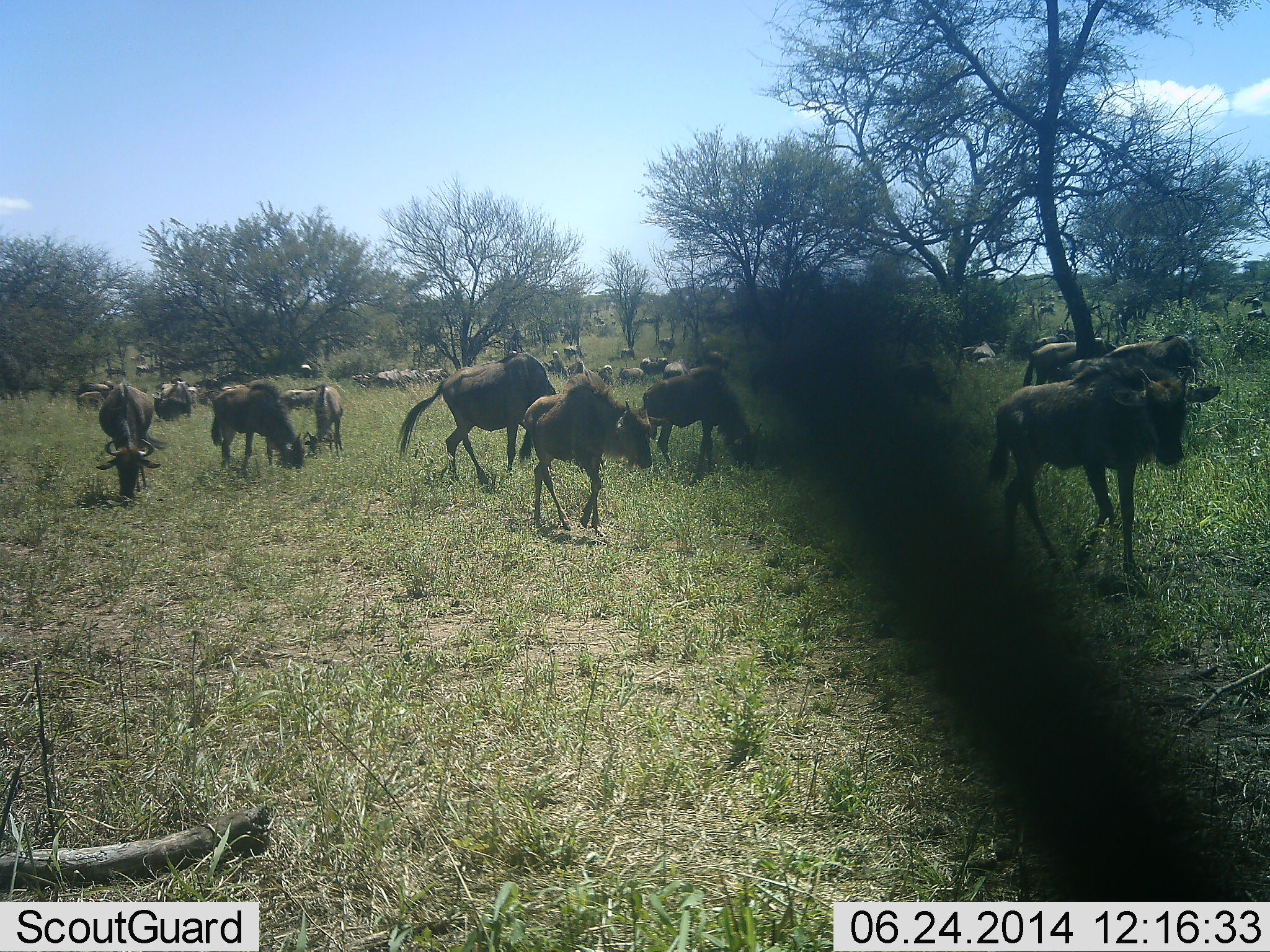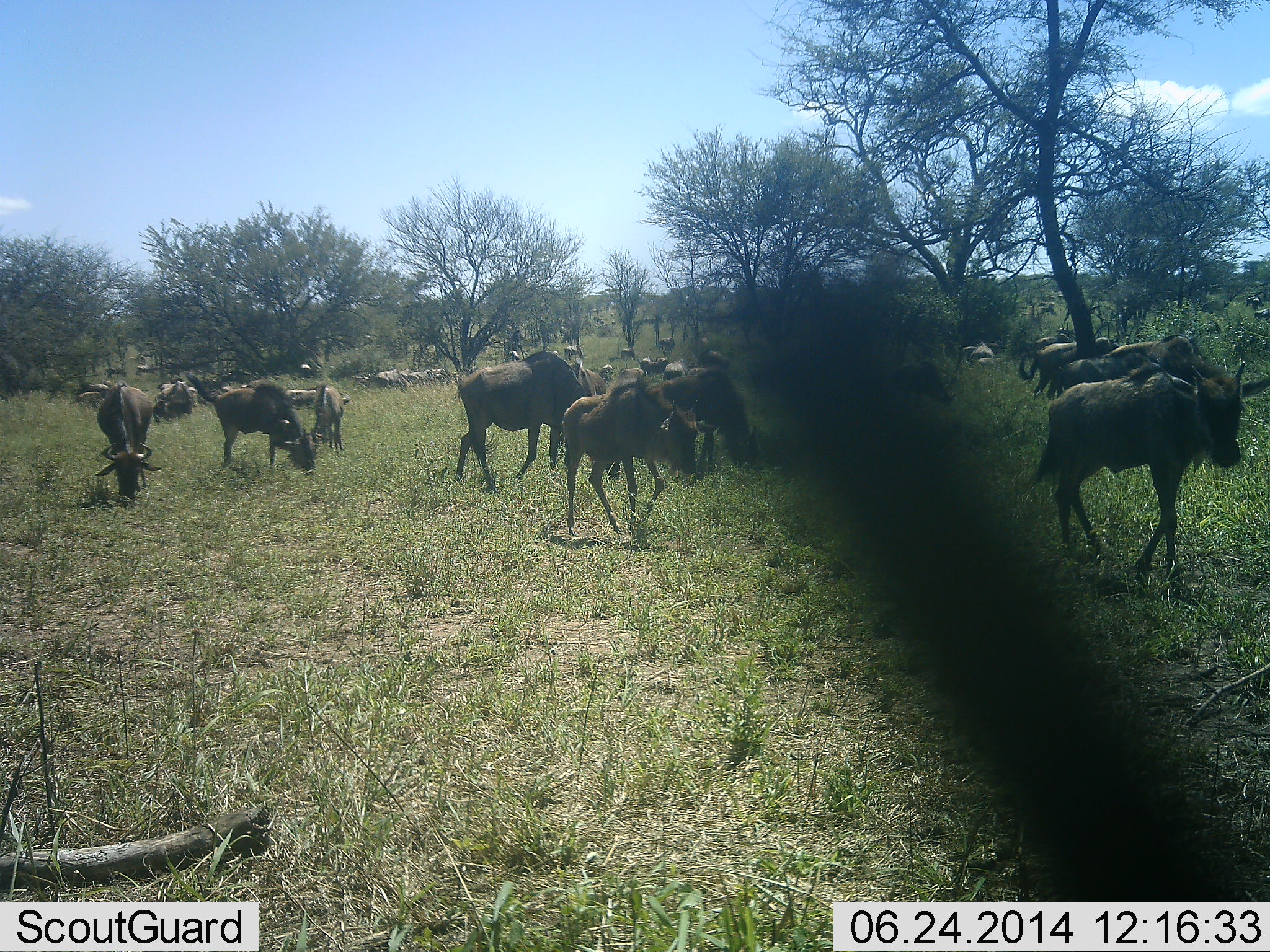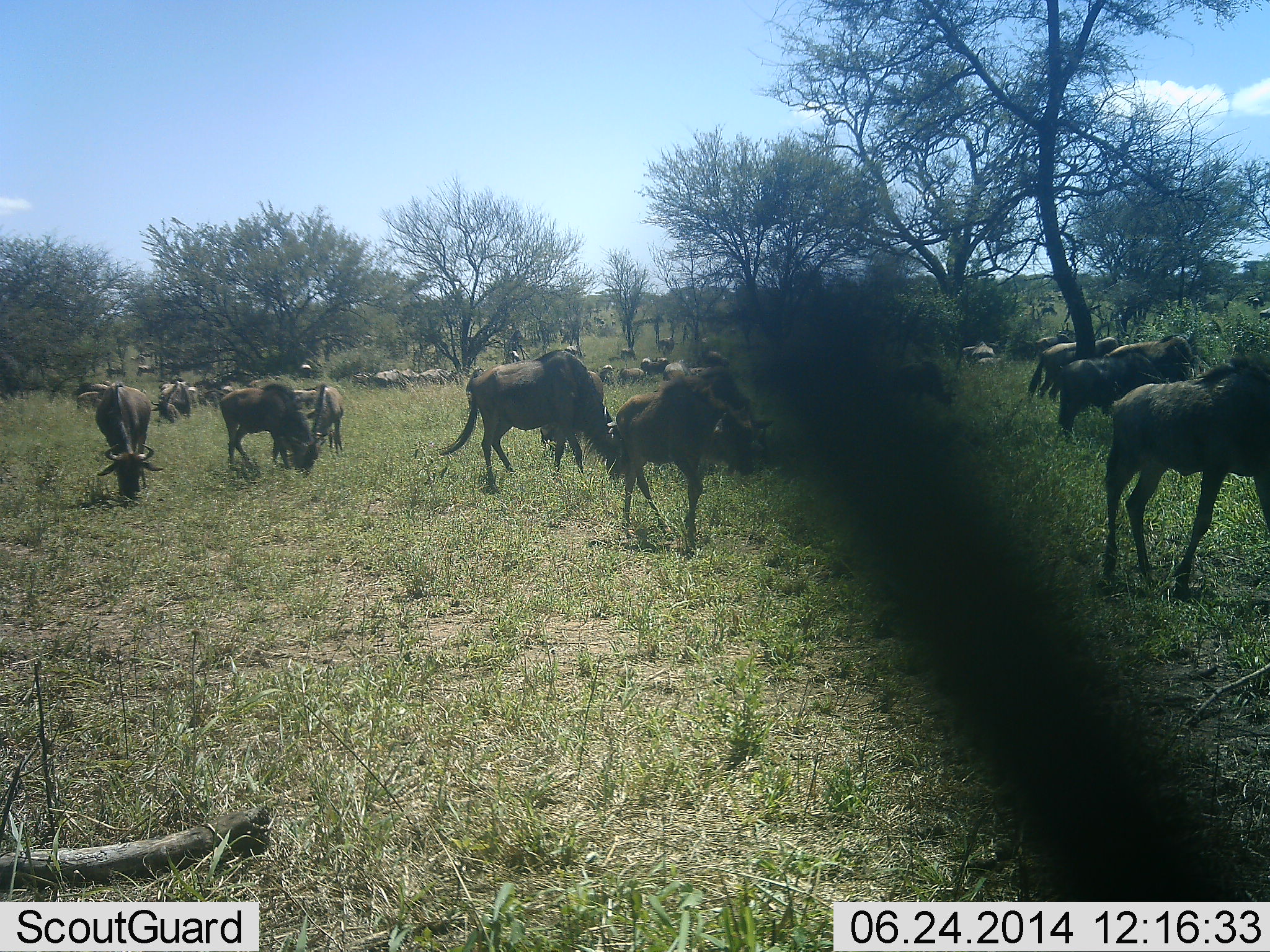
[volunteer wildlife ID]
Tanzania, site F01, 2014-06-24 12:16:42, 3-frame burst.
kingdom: Animalia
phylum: Chordata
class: Mammalia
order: Artiodactyla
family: Bovidae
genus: Connochaetes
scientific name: Connochaetes taurinus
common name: blue wildebeest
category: wildebeest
Wildebeest (blue wildebeest) (Connochaetes taurinus), count 11-50. Behavior (volunteer vote fractions): standing 30%, resting 10%, moving 90%, interacting 0%. Young present (vote fraction): 20%. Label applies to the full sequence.